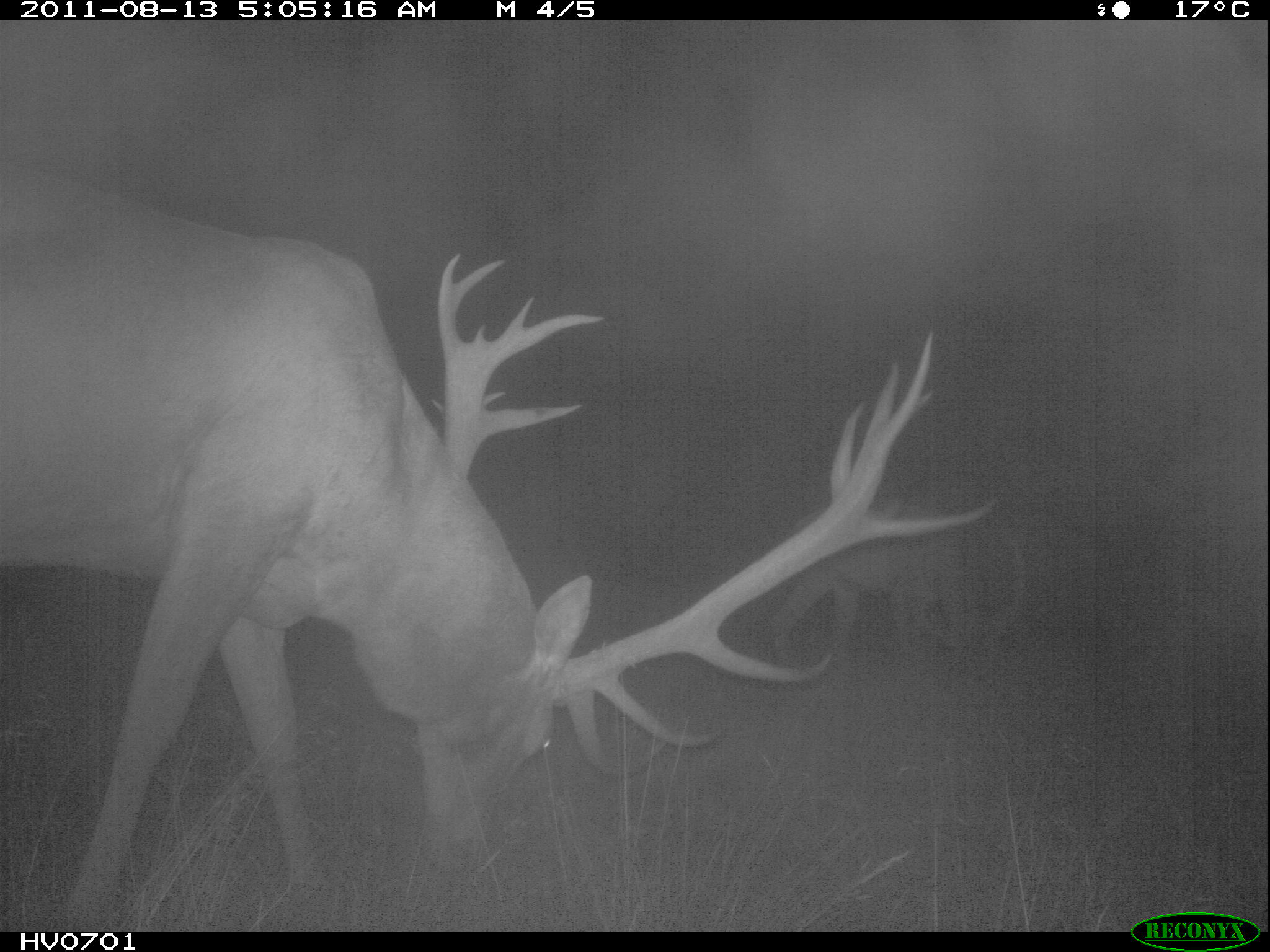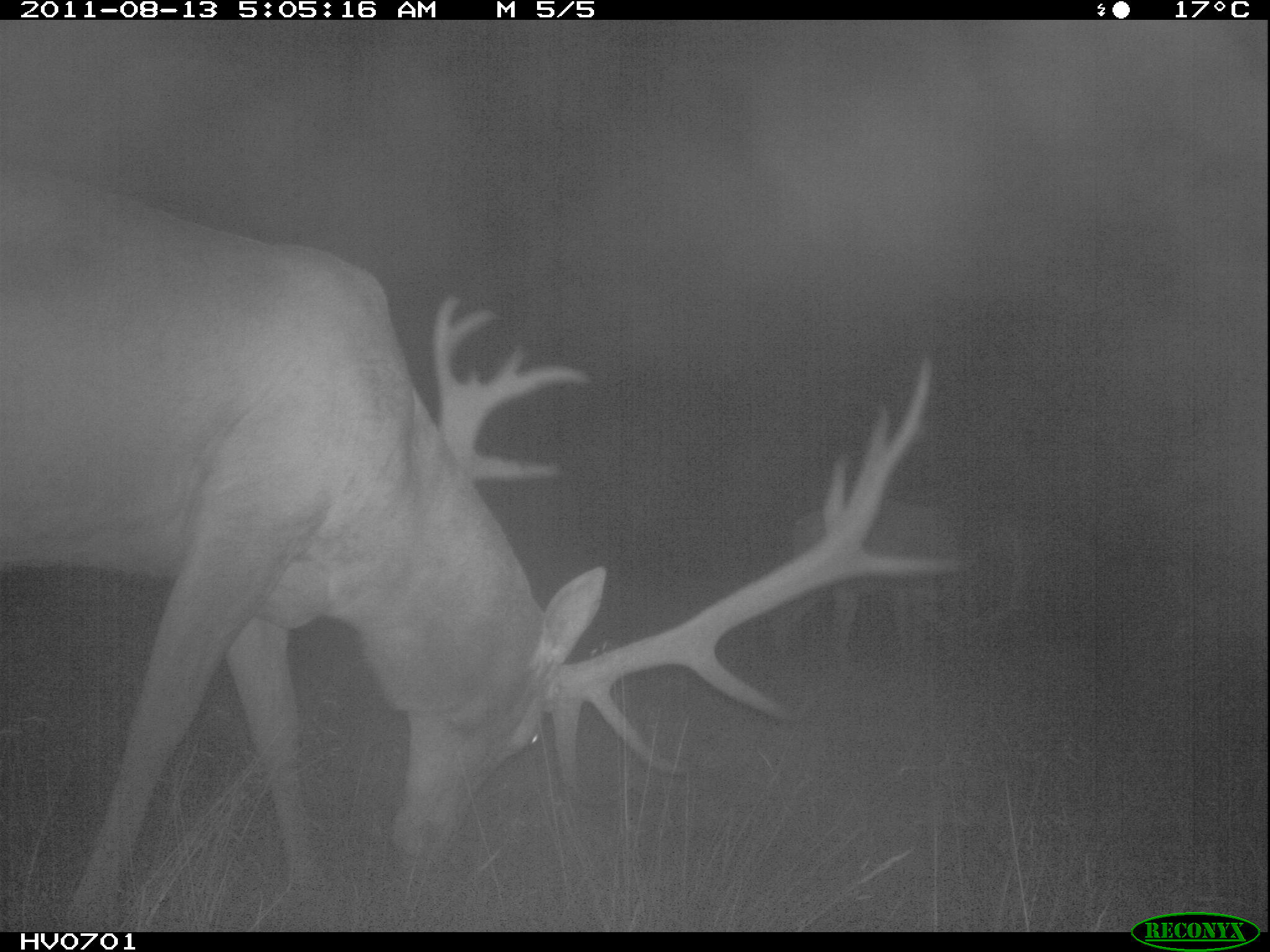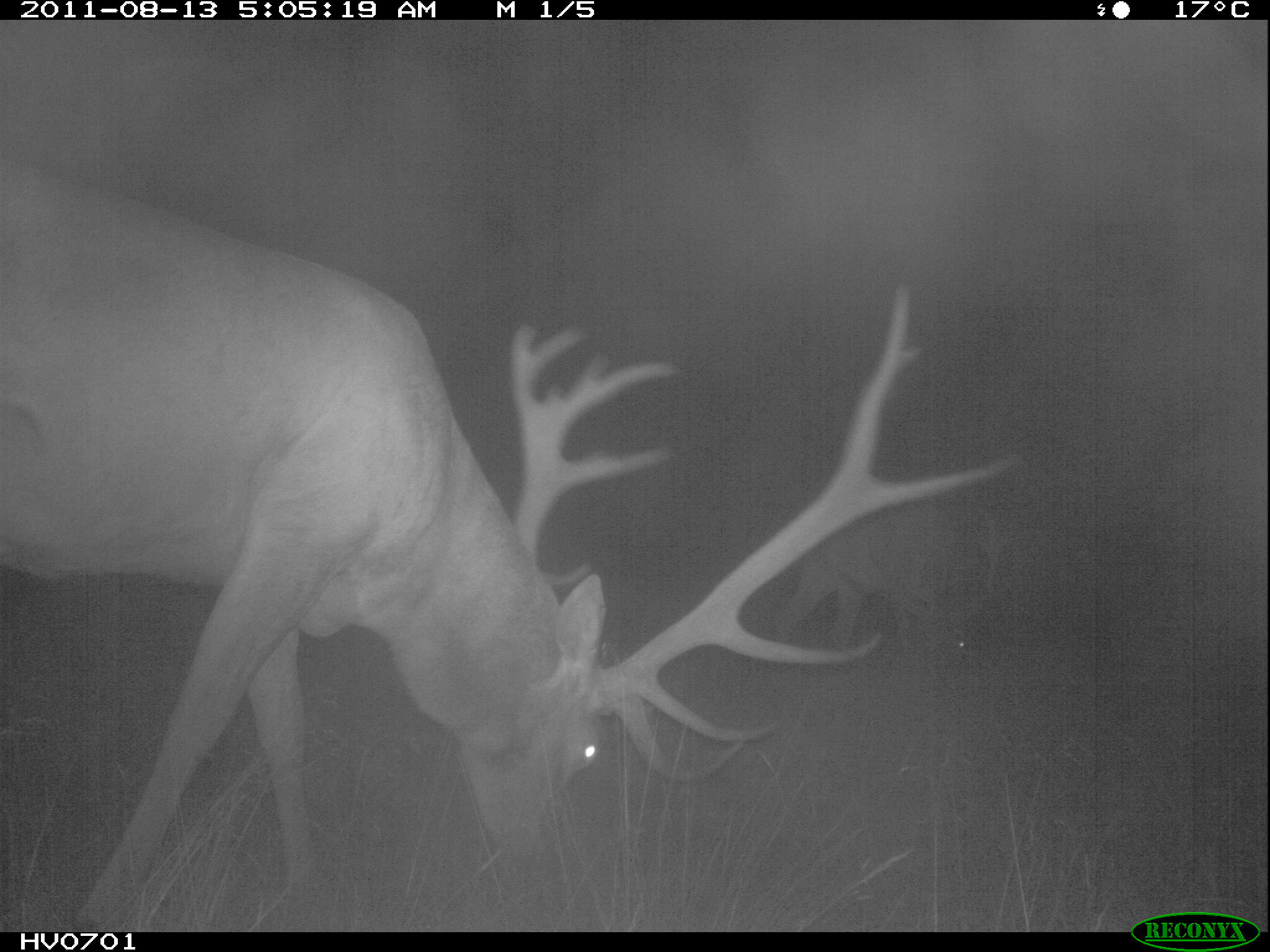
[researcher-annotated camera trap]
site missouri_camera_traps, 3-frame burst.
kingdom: Animalia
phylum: Chordata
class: Mammalia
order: Artiodactyla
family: Cervidae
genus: Cervus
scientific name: Cervus elaphus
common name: red deer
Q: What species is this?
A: Red deer (Cervus elaphus).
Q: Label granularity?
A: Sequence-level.